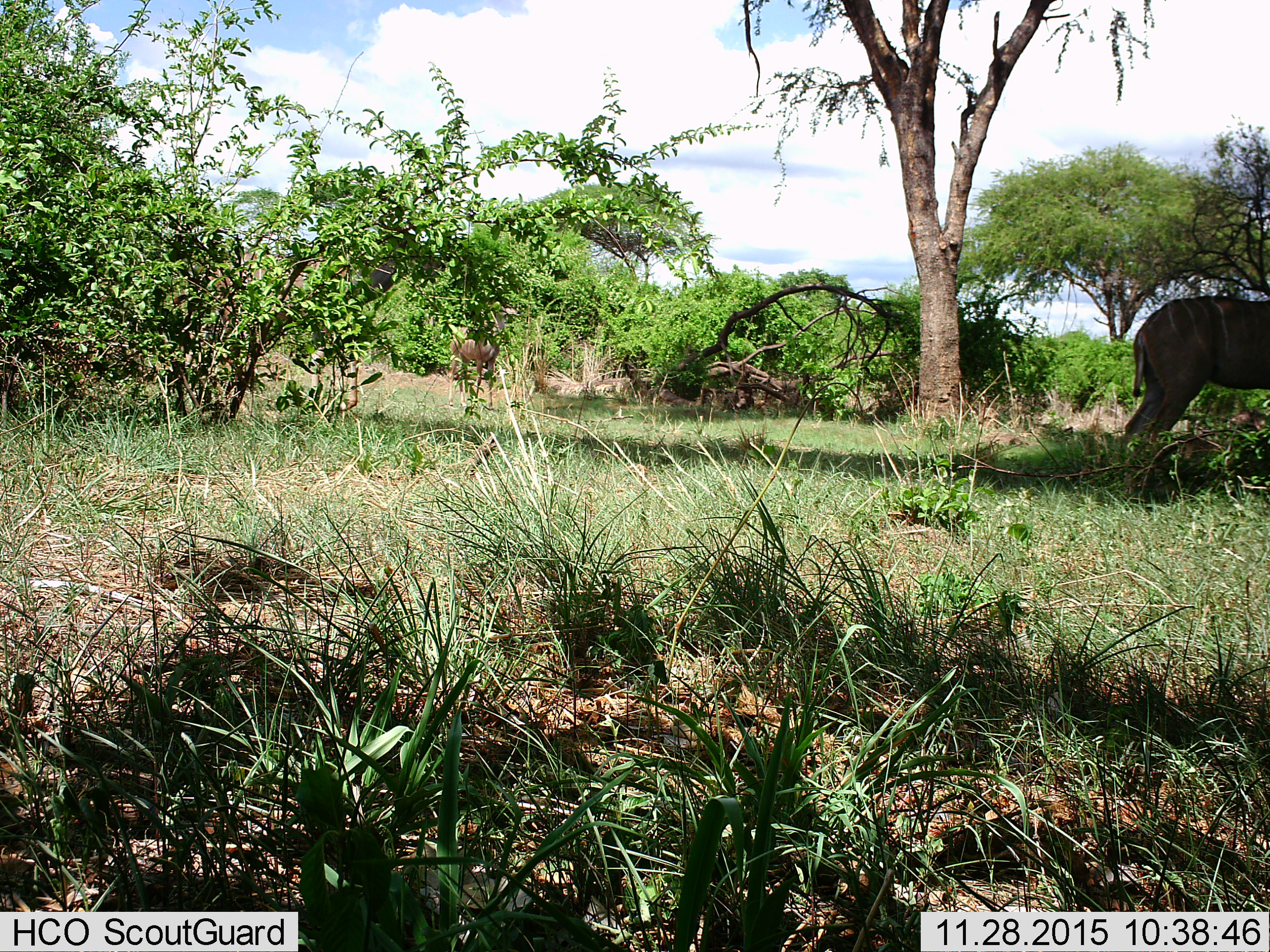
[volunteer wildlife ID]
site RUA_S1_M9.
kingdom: Animalia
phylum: Chordata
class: Mammalia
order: Artiodactyla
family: Bovidae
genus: Tragelaphus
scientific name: Tragelaphus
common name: kudu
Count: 2.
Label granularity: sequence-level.